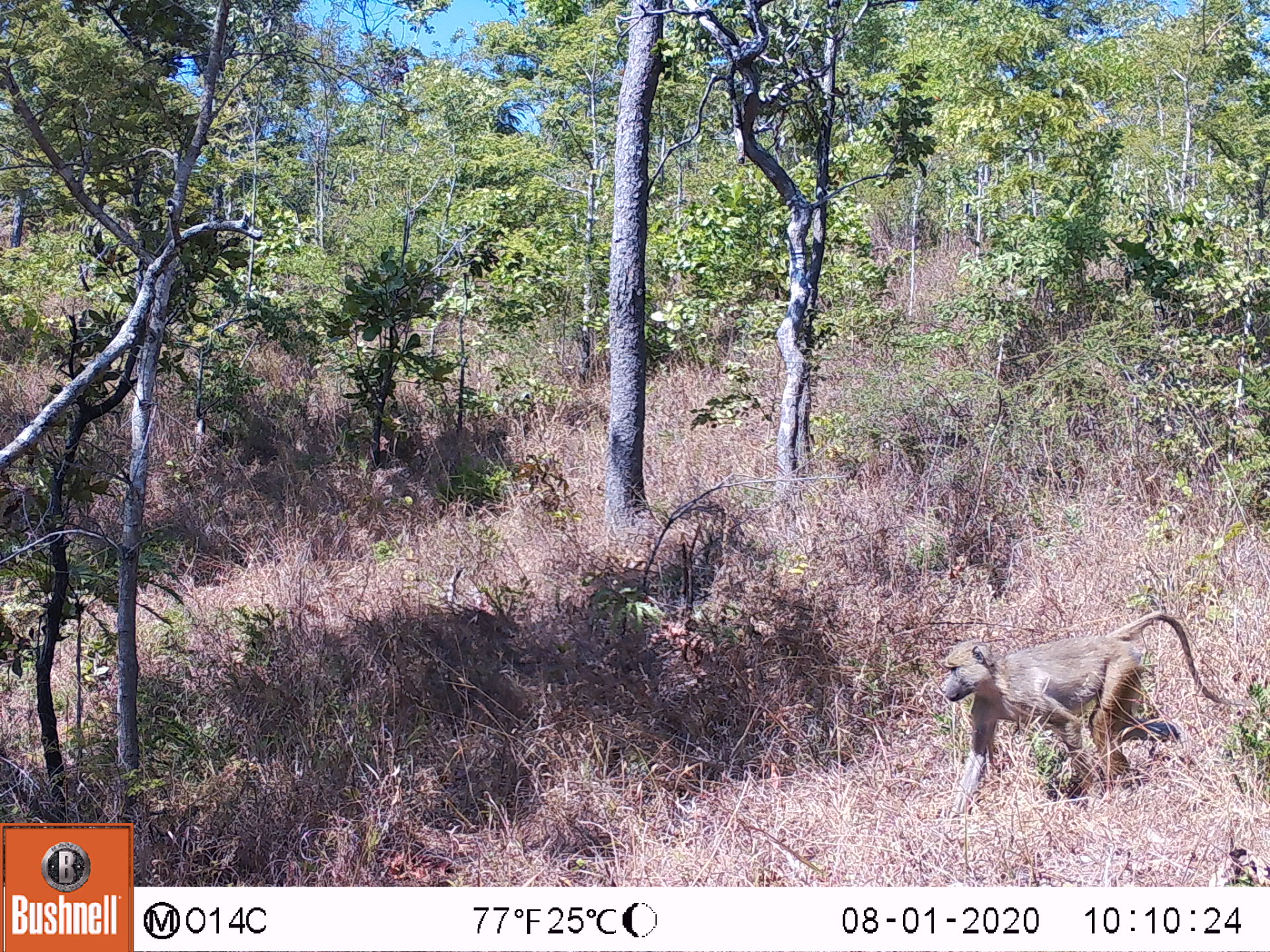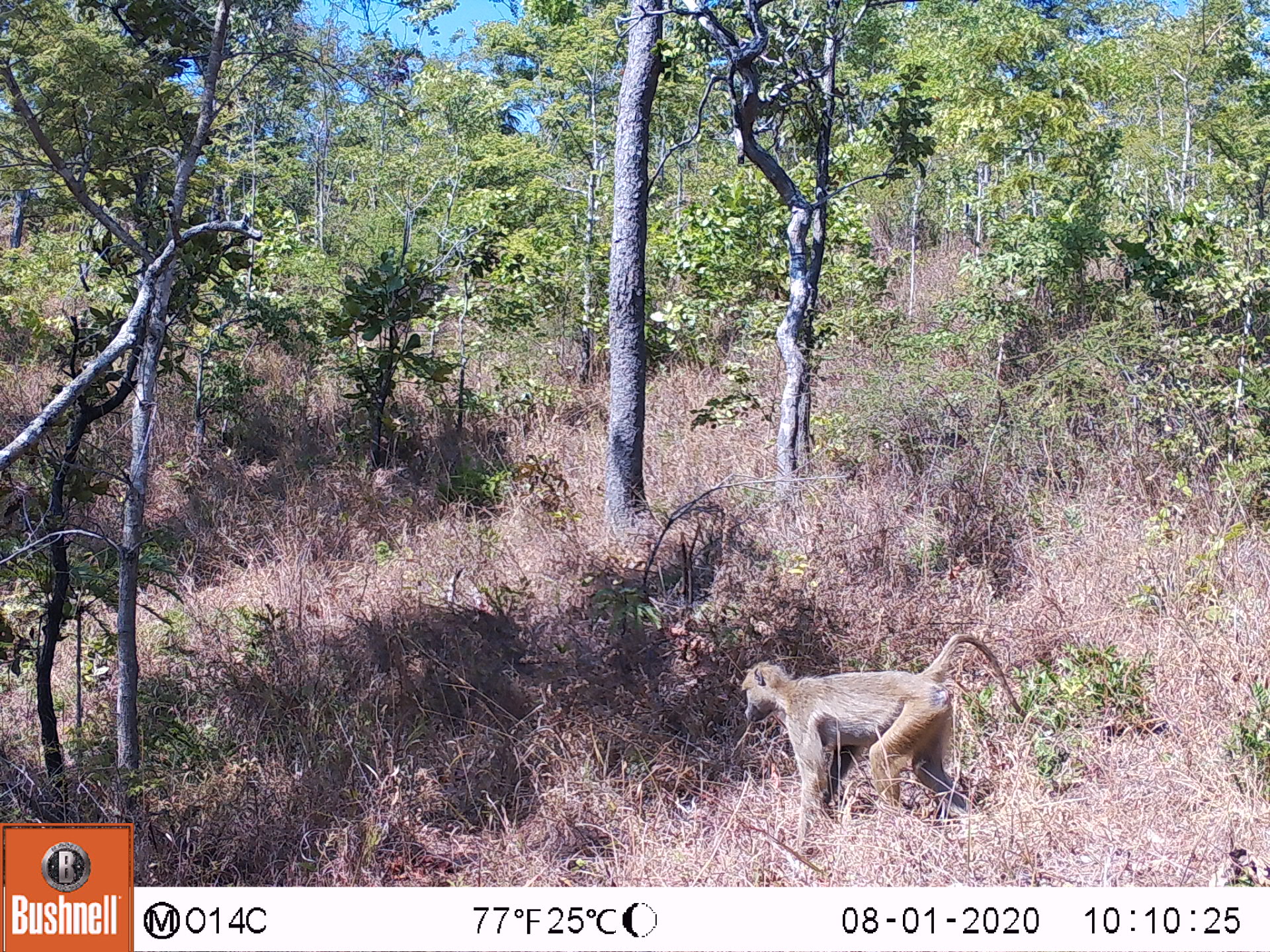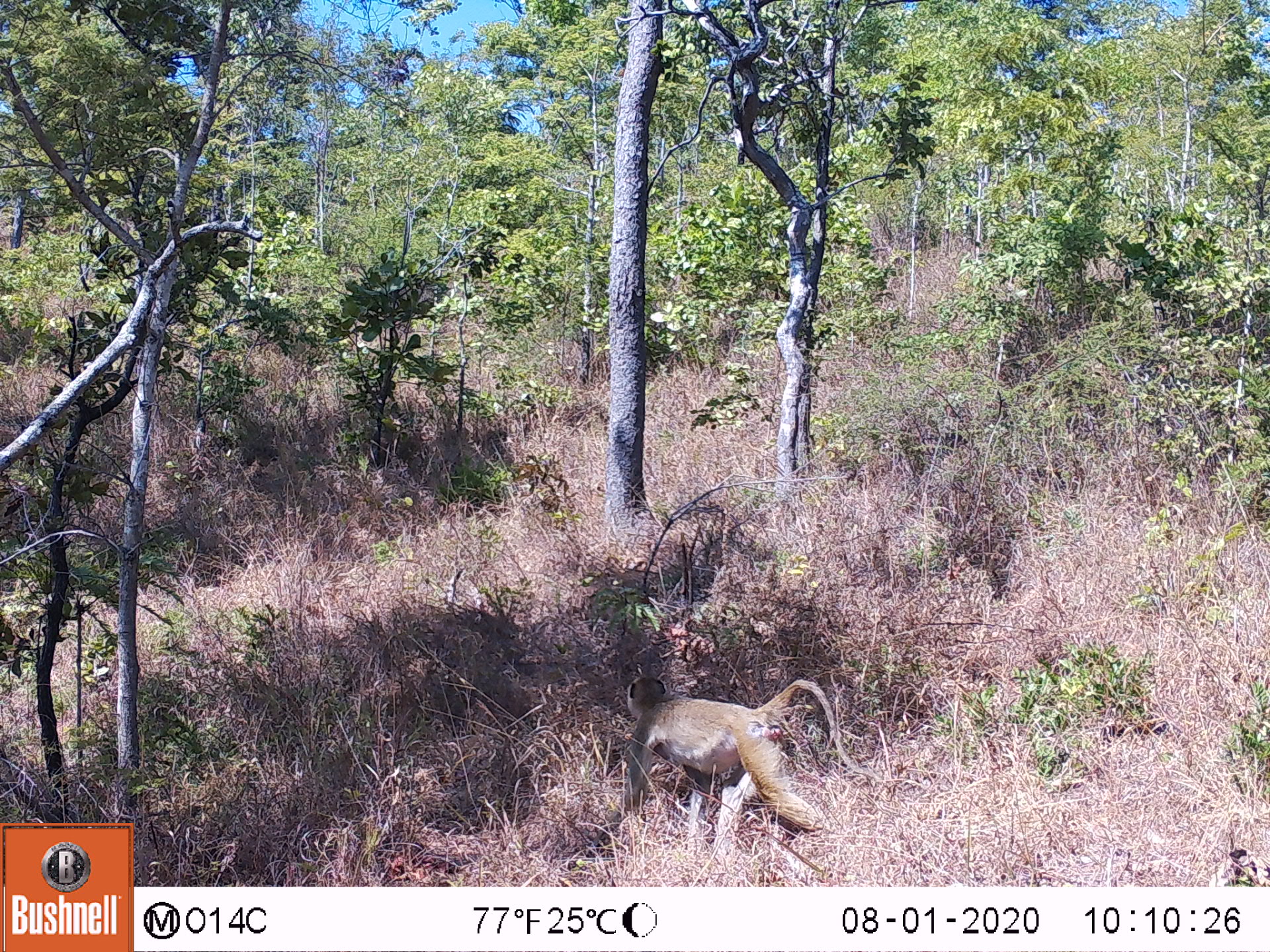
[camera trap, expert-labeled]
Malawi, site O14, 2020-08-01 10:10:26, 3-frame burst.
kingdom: Animalia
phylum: Chordata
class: Mammalia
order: Primates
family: Cercopithecidae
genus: Papio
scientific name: Papio cynocephalus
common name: yellow baboon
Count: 1.